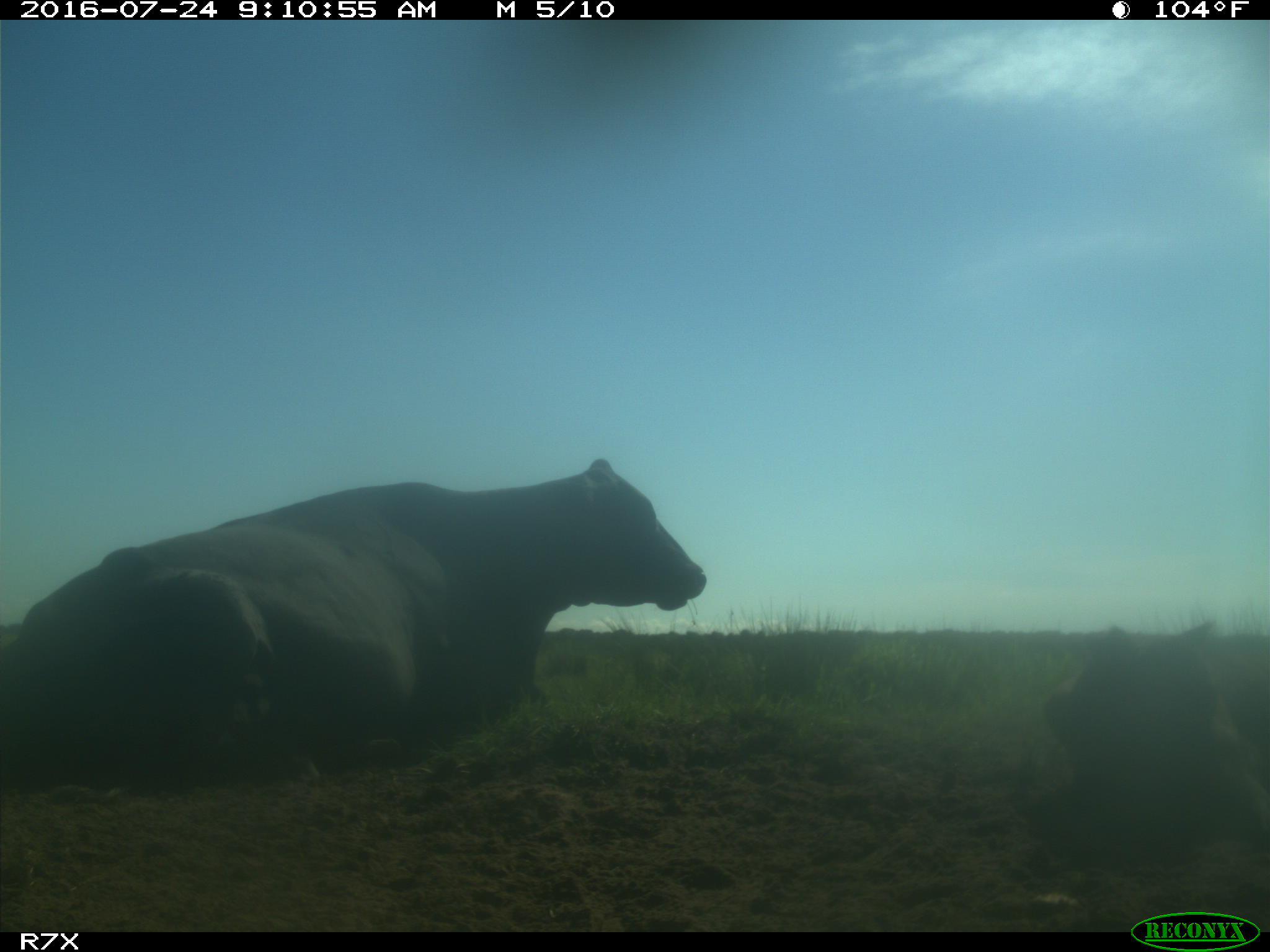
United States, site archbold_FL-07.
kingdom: Animalia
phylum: Chordata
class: Mammalia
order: Artiodactyla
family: Bovidae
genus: Bos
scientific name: Bos taurus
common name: domestic cow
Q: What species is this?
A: Bos taurus (domestic cow).